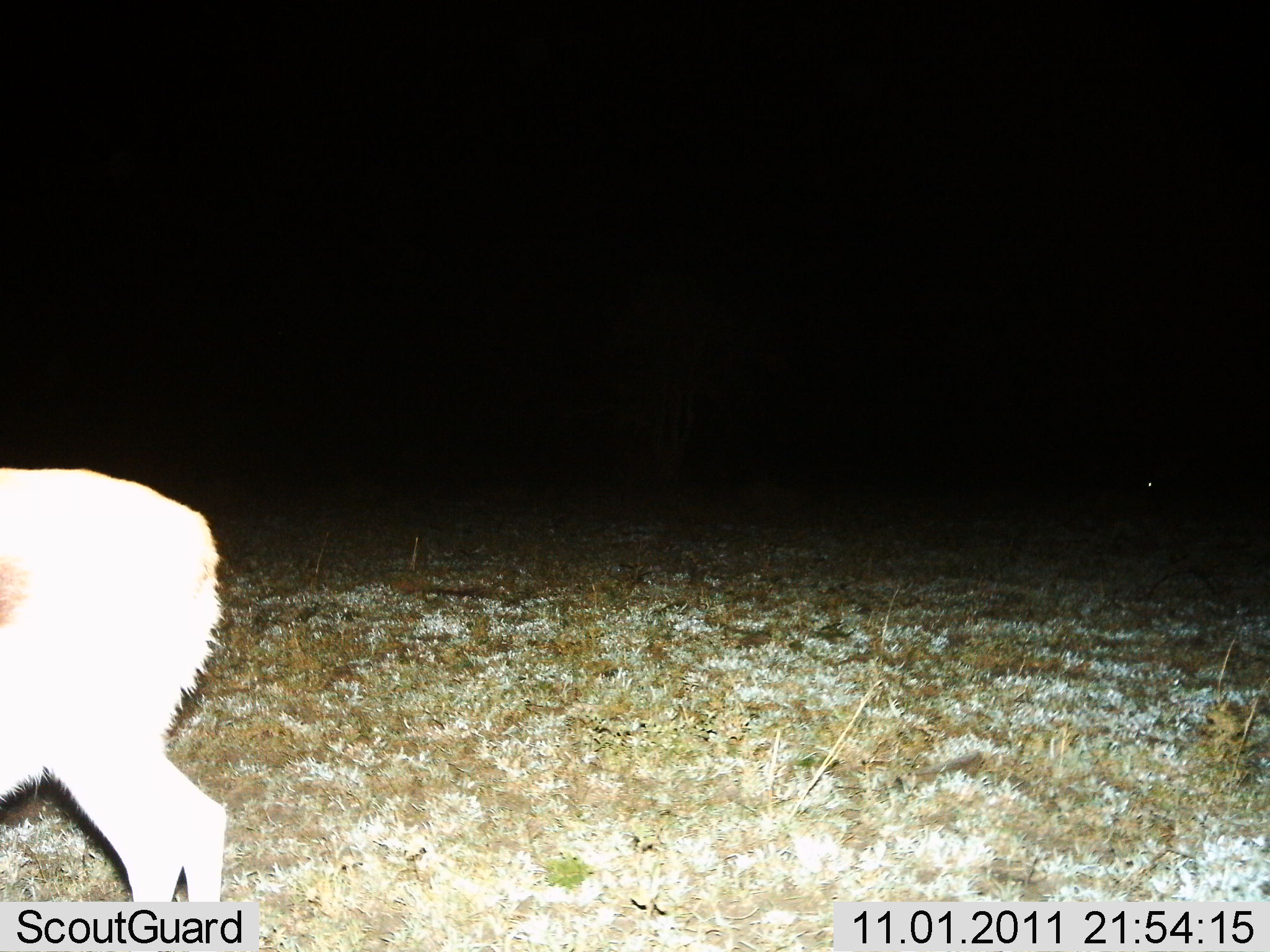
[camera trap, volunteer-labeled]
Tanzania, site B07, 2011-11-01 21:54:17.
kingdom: Animalia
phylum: Chordata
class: Mammalia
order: Artiodactyla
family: Bovidae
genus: Redunca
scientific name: Redunca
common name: reedbuck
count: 1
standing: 100%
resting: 0%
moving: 0%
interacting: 0%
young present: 0%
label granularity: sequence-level